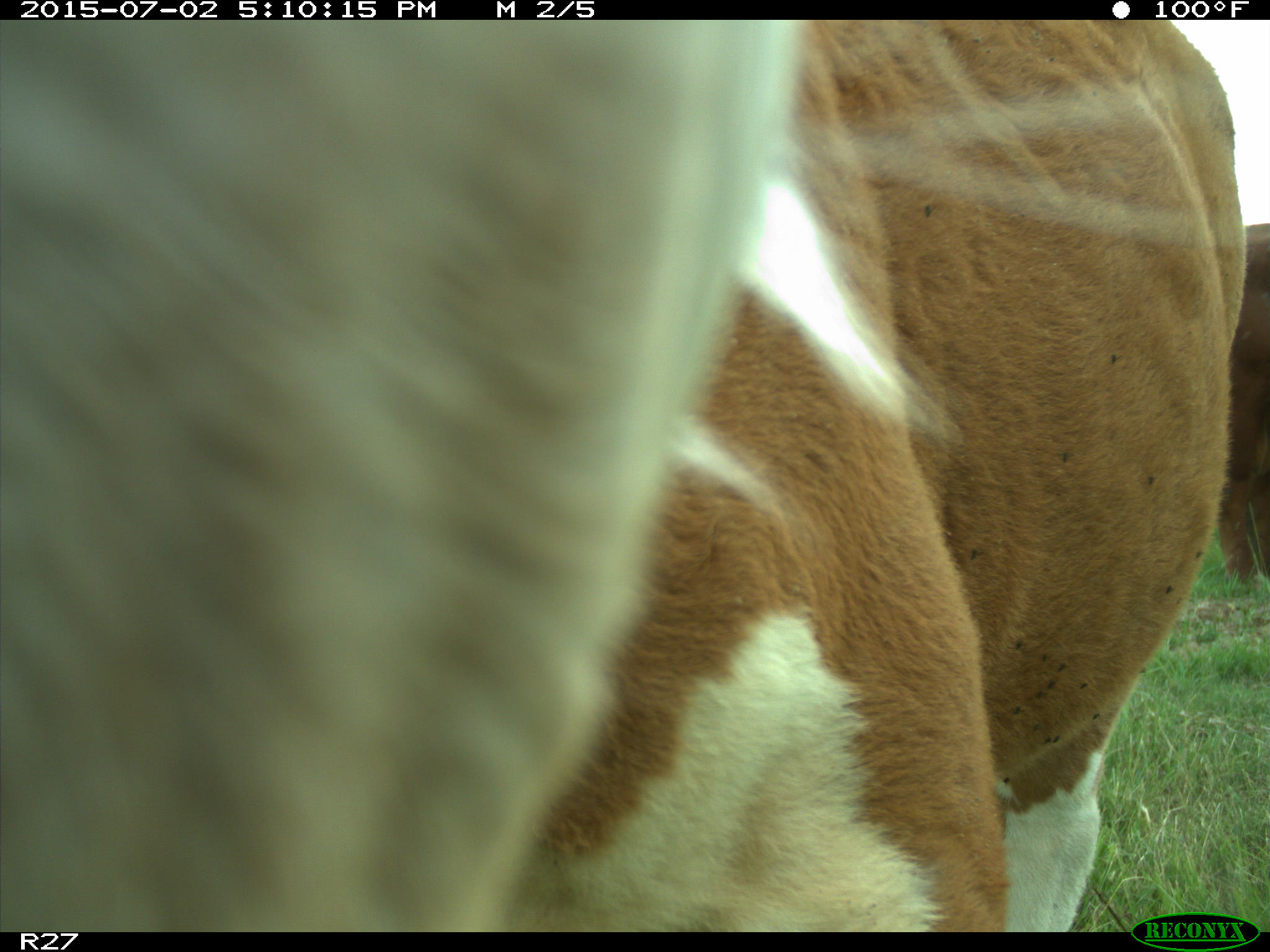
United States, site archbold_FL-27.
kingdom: Animalia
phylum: Chordata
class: Mammalia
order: Artiodactyla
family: Bovidae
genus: Bos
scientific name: Bos taurus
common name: domestic cow